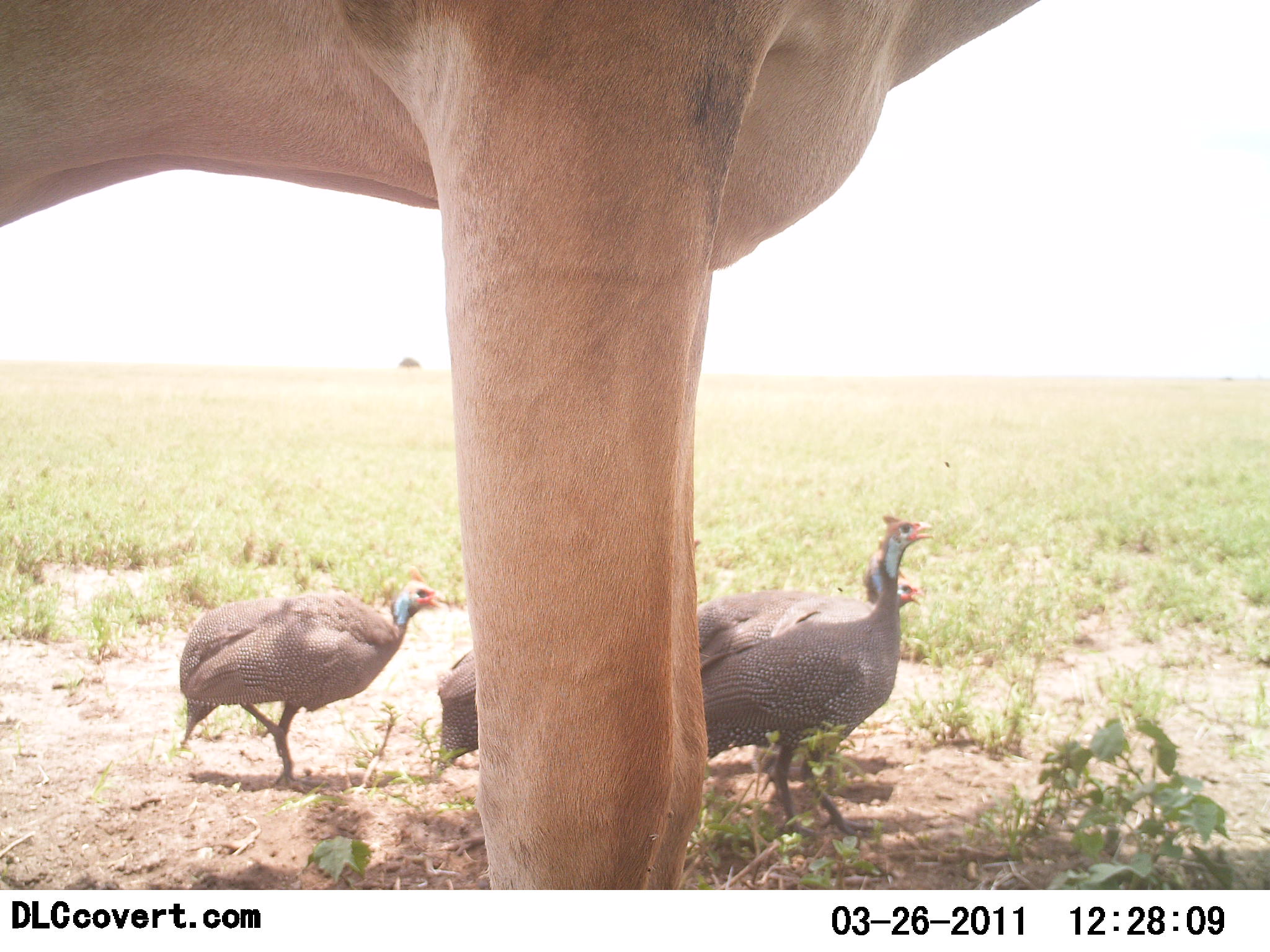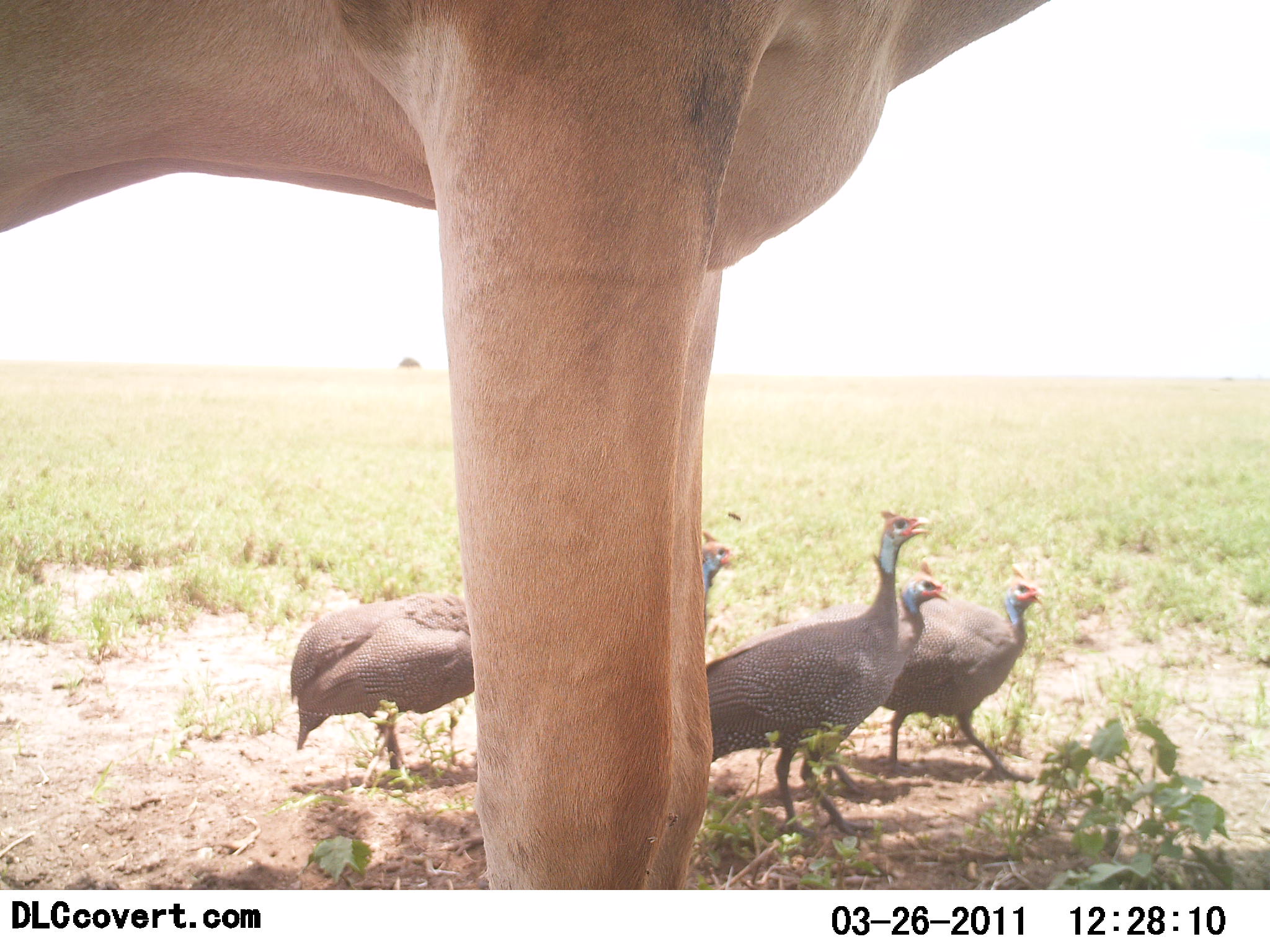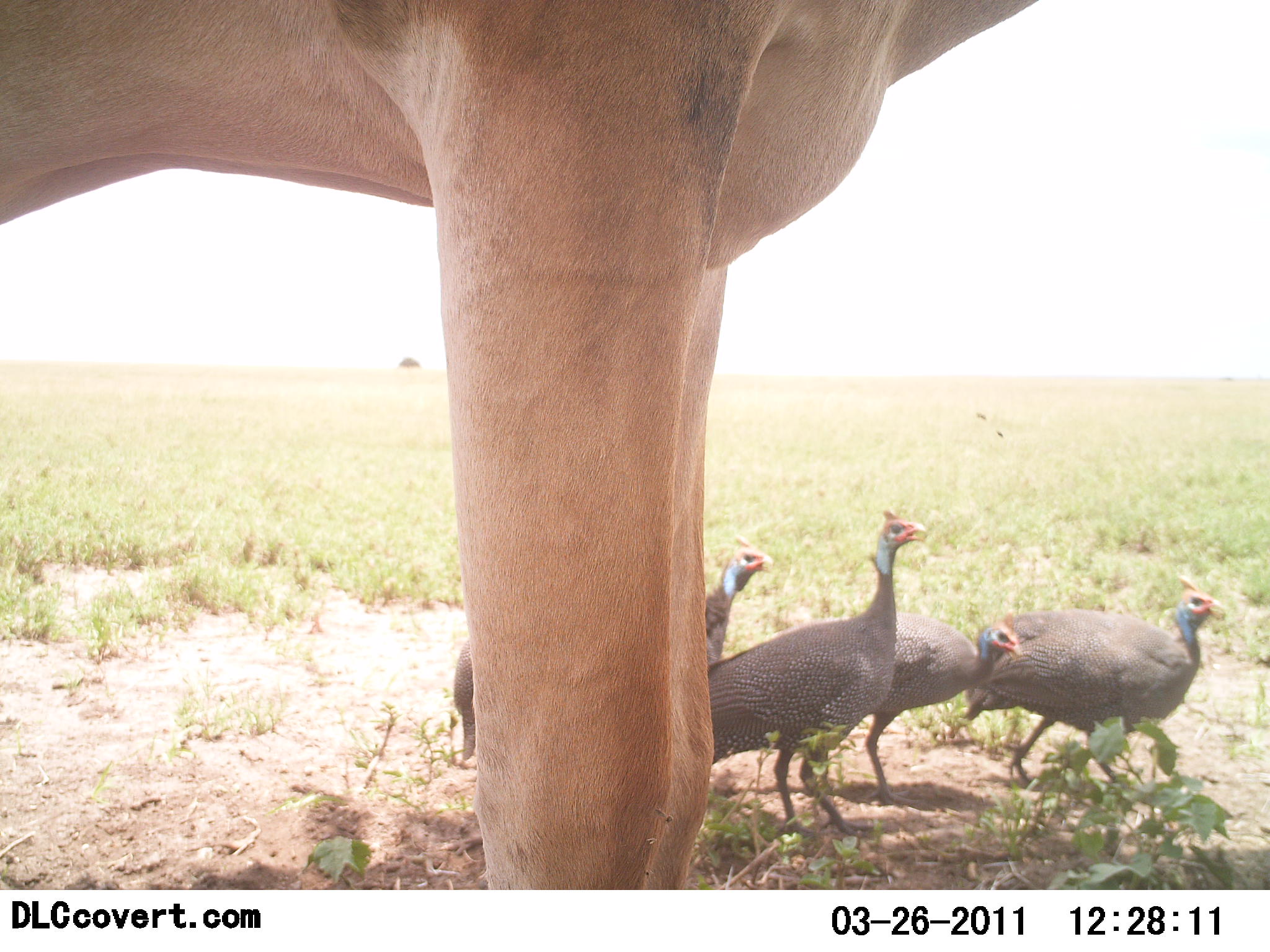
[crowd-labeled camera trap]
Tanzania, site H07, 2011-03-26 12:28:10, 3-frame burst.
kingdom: Animalia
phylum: Chordata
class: Aves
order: Galliformes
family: Numididae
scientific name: Numididae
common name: guinea fowl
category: guineafowl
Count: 5.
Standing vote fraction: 17%.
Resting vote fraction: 0%.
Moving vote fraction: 83%.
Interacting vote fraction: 0%.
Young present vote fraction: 6%.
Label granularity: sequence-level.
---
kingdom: Animalia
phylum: Chordata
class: Mammalia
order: Artiodactyla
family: Bovidae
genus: Alcelaphus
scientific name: Alcelaphus buselaphus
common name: hartebeest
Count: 1.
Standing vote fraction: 100%.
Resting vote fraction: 0%.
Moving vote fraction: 0%.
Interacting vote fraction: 0%.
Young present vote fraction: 0%.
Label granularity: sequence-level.